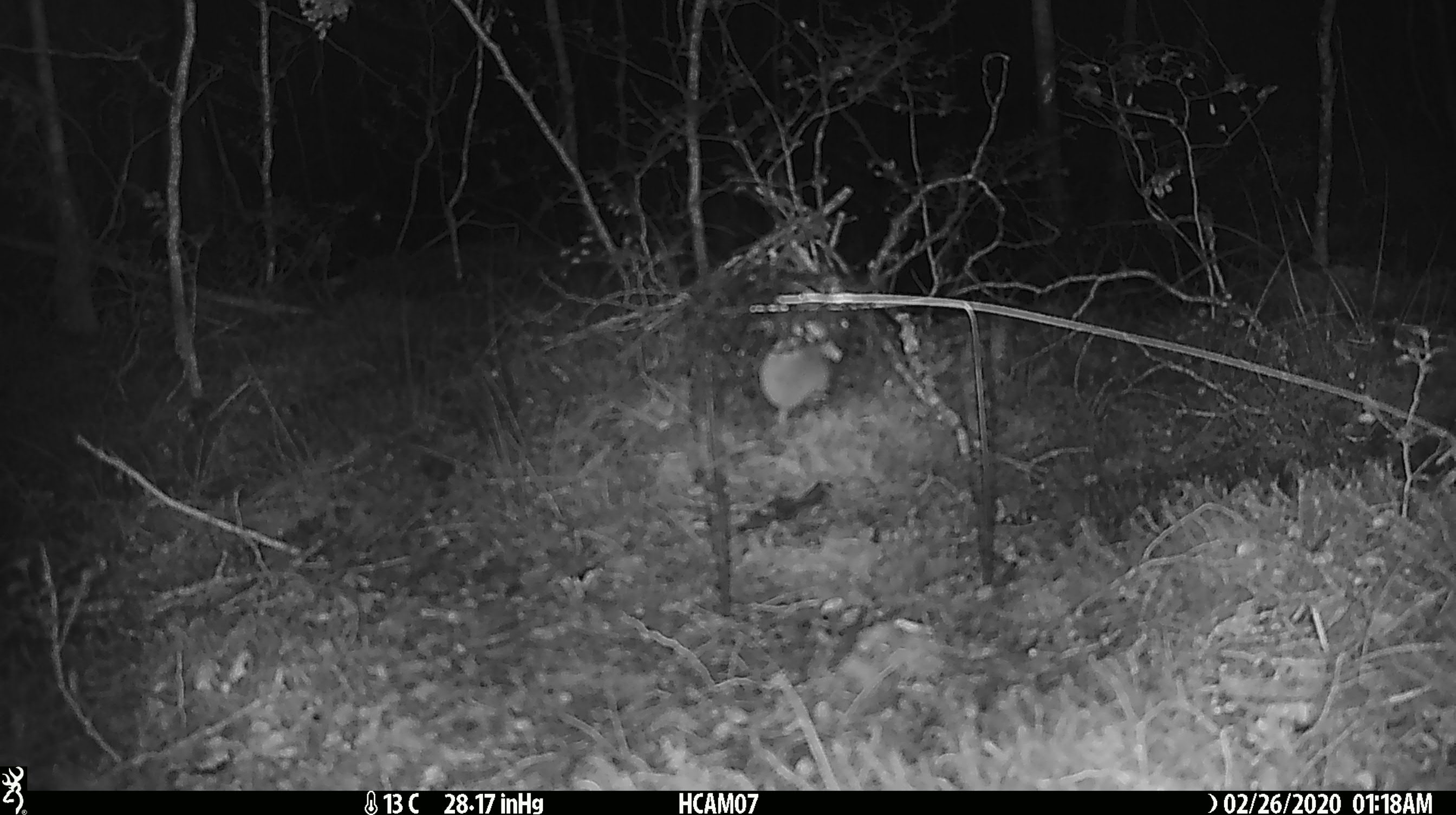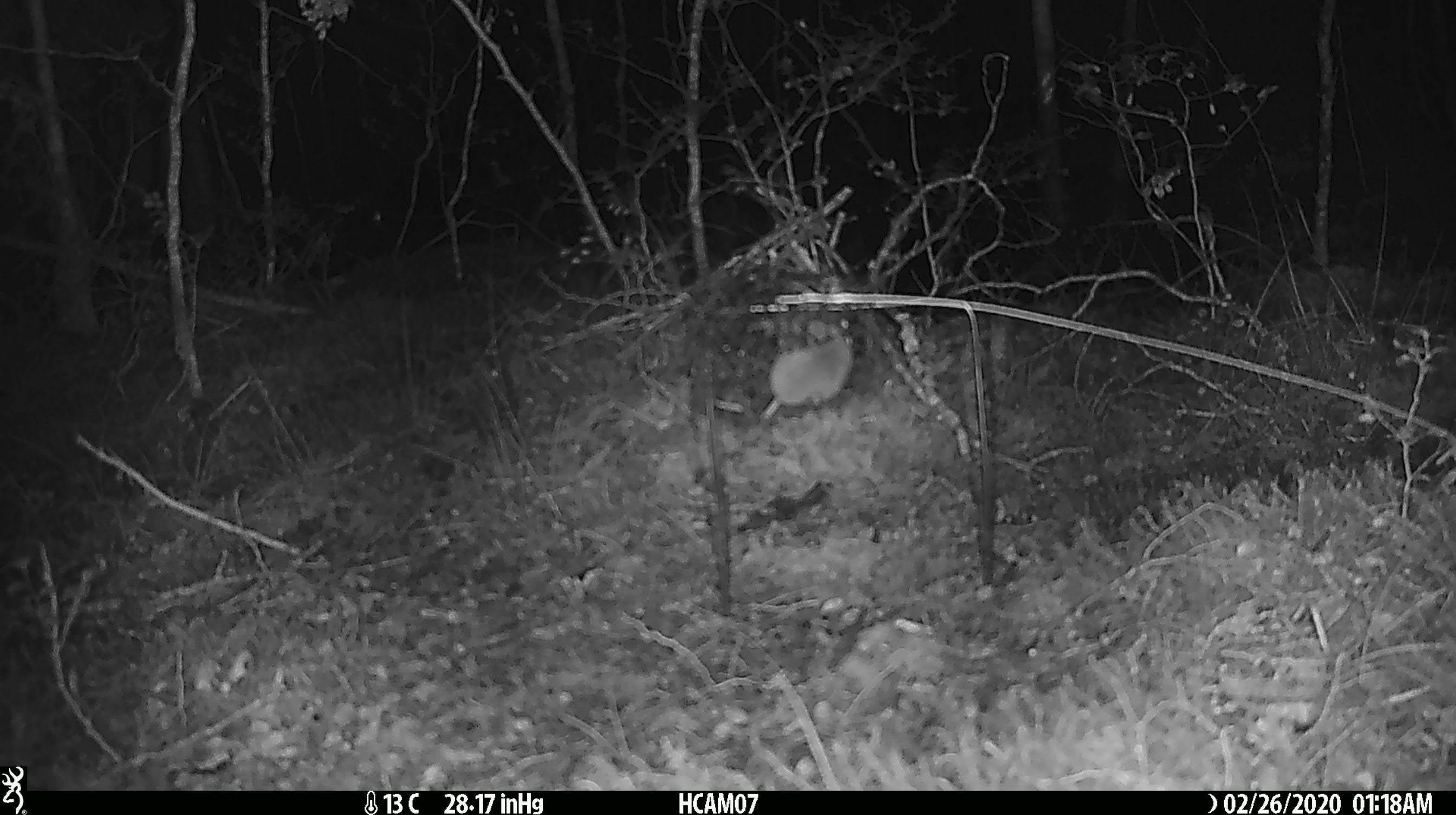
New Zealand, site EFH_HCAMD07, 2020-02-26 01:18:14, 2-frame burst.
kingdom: Animalia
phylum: Chordata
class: Mammalia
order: Rodentia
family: Muridae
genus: Mus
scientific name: Mus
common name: mouse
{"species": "mouse (Mus)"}